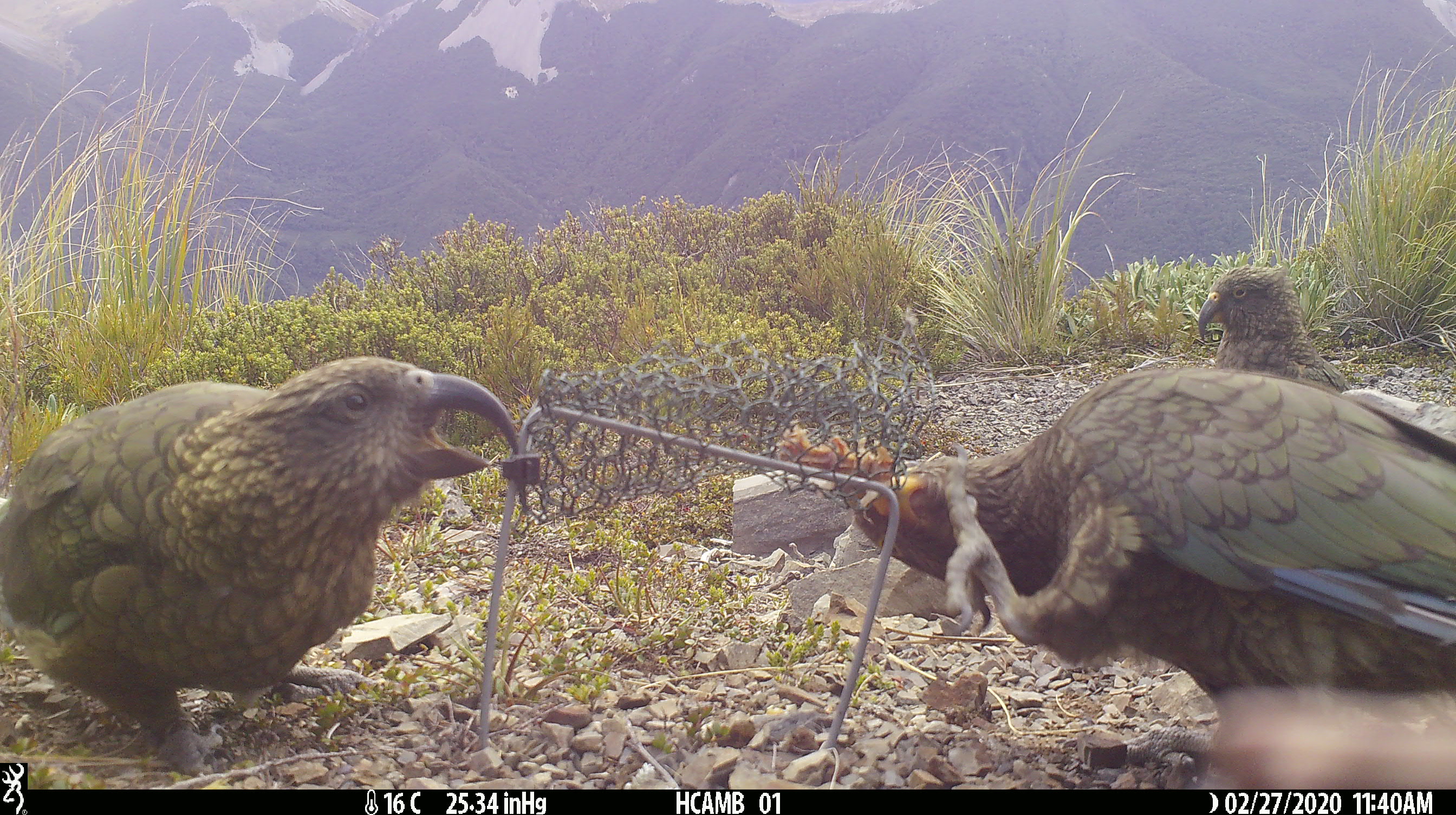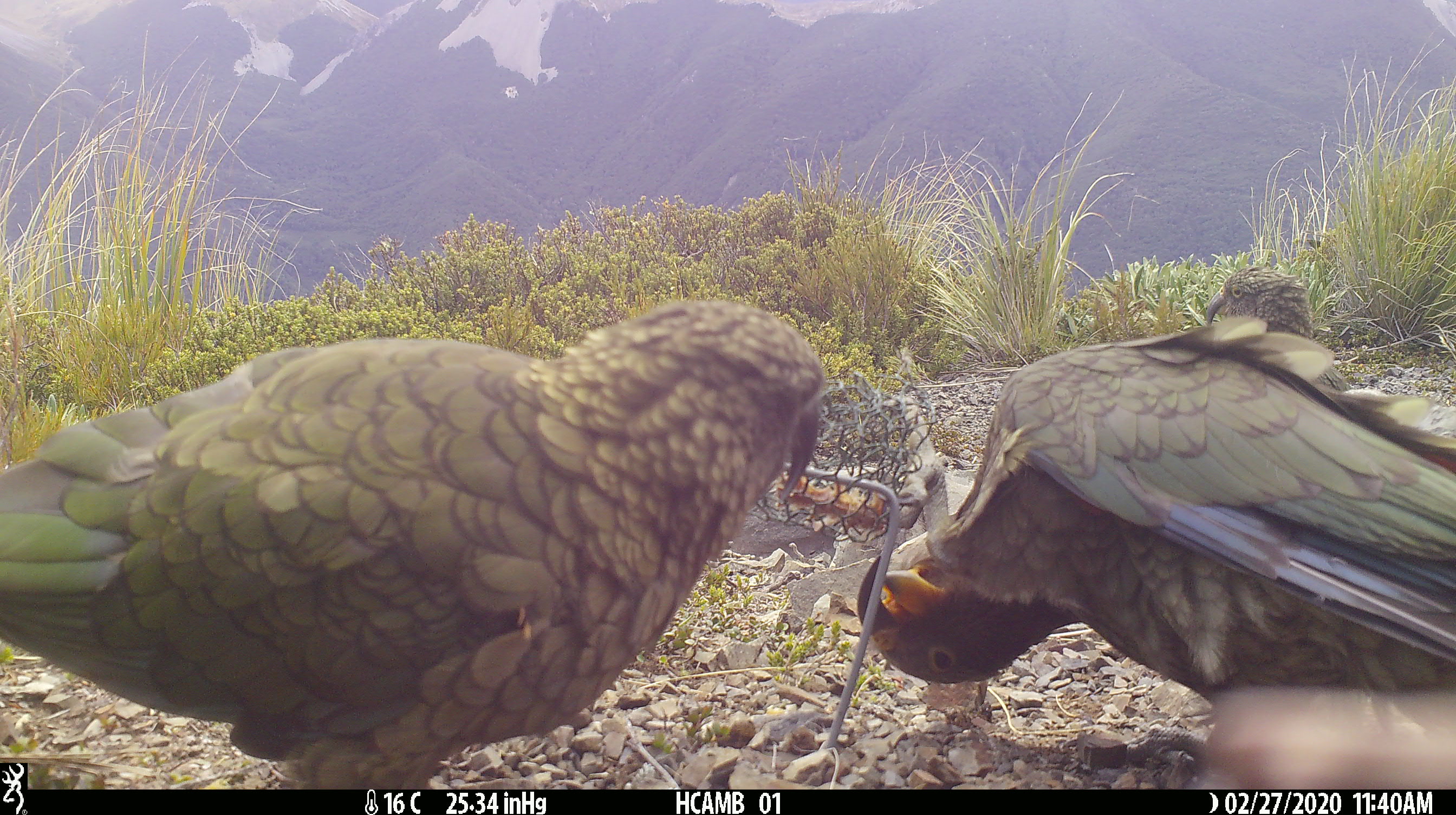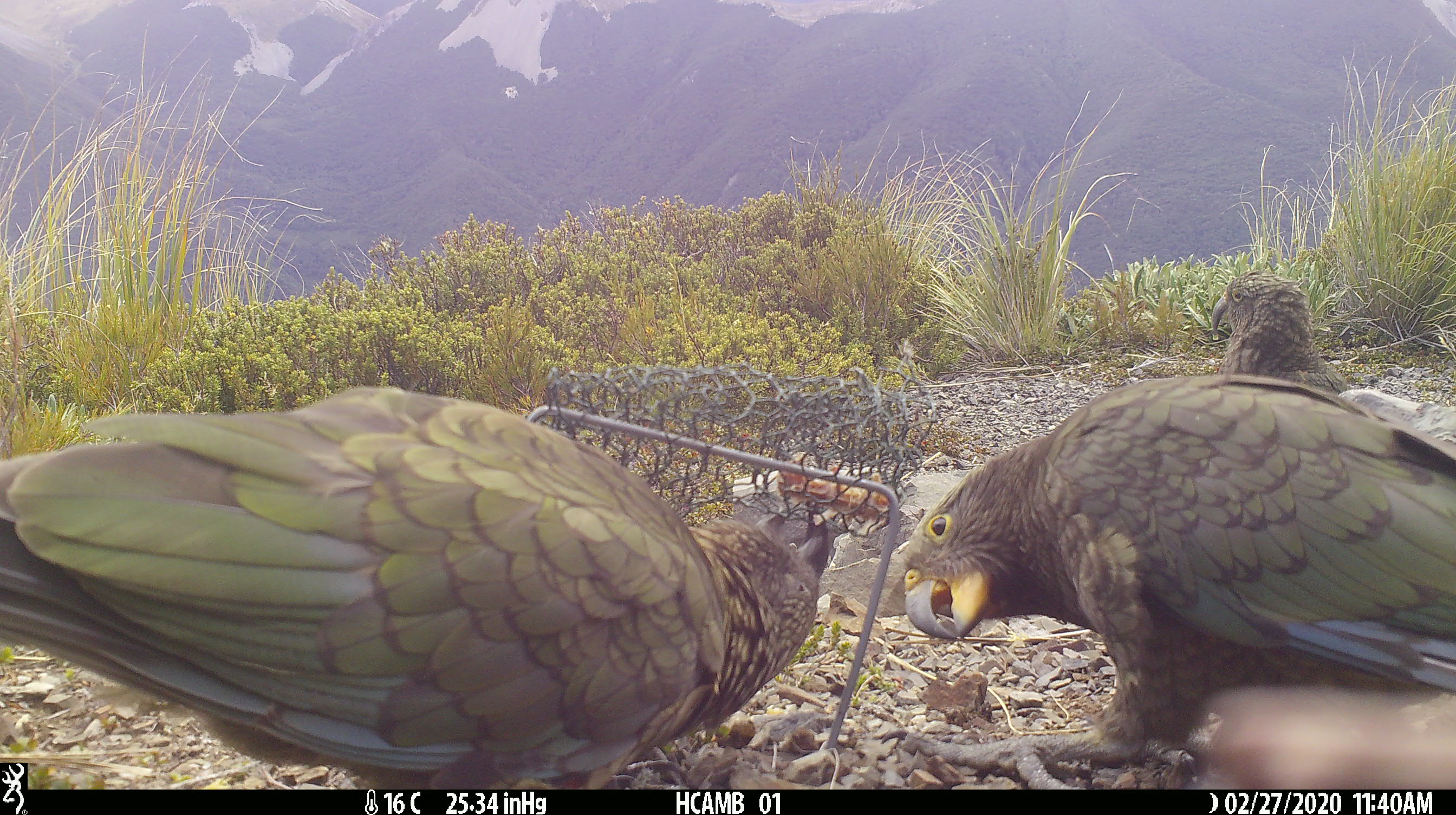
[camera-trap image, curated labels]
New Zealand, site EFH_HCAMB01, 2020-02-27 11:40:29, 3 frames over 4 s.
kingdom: Animalia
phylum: Chordata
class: Aves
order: Psittaciformes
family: Strigopidae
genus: Nestor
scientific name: Nestor notabilis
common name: kea